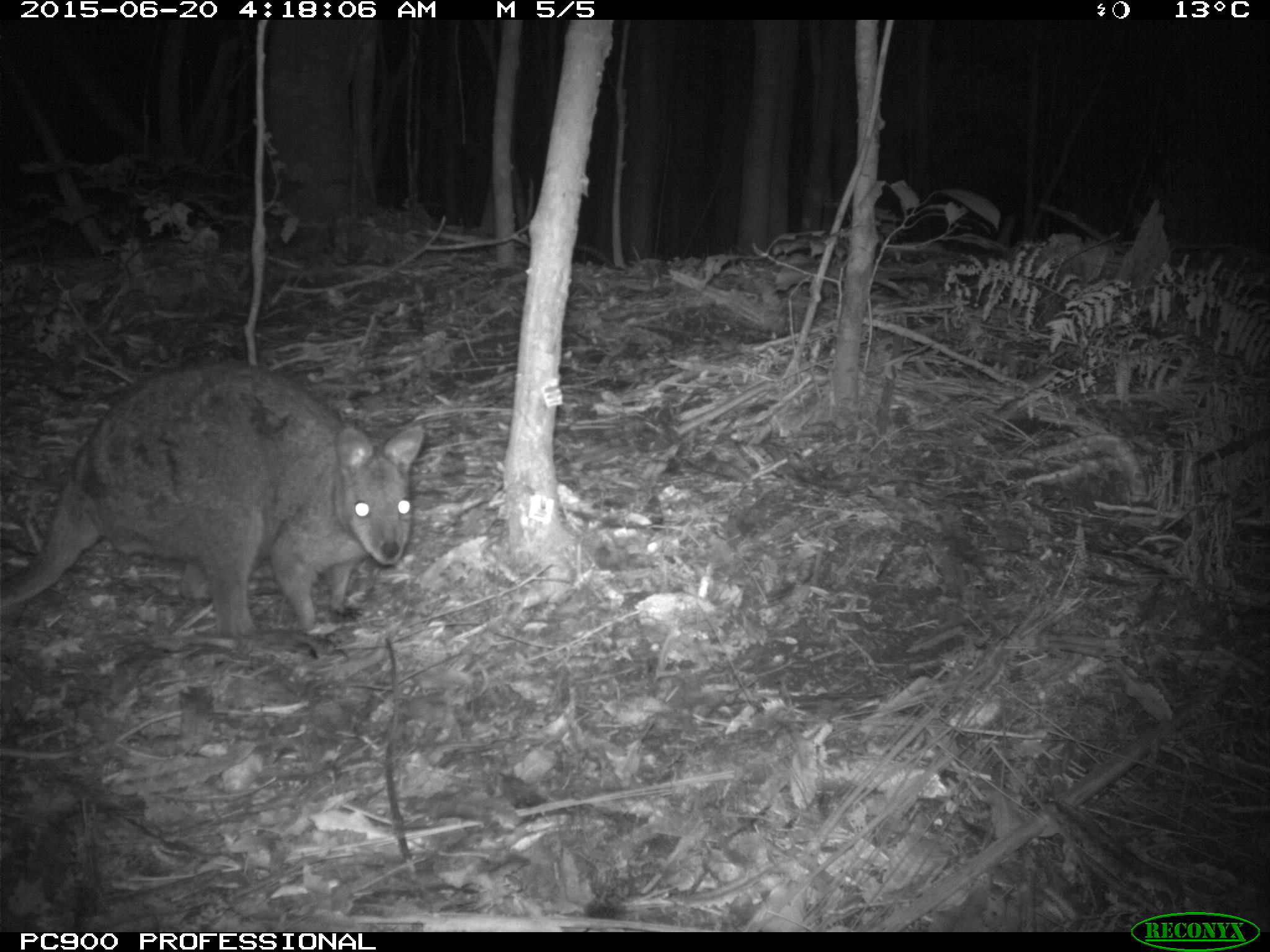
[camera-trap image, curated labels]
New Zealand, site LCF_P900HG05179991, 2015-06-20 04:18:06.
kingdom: Animalia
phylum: Chordata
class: Mammalia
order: Diprotodontia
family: Macropodidae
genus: Notamacropus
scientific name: Notamacropus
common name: wallaby